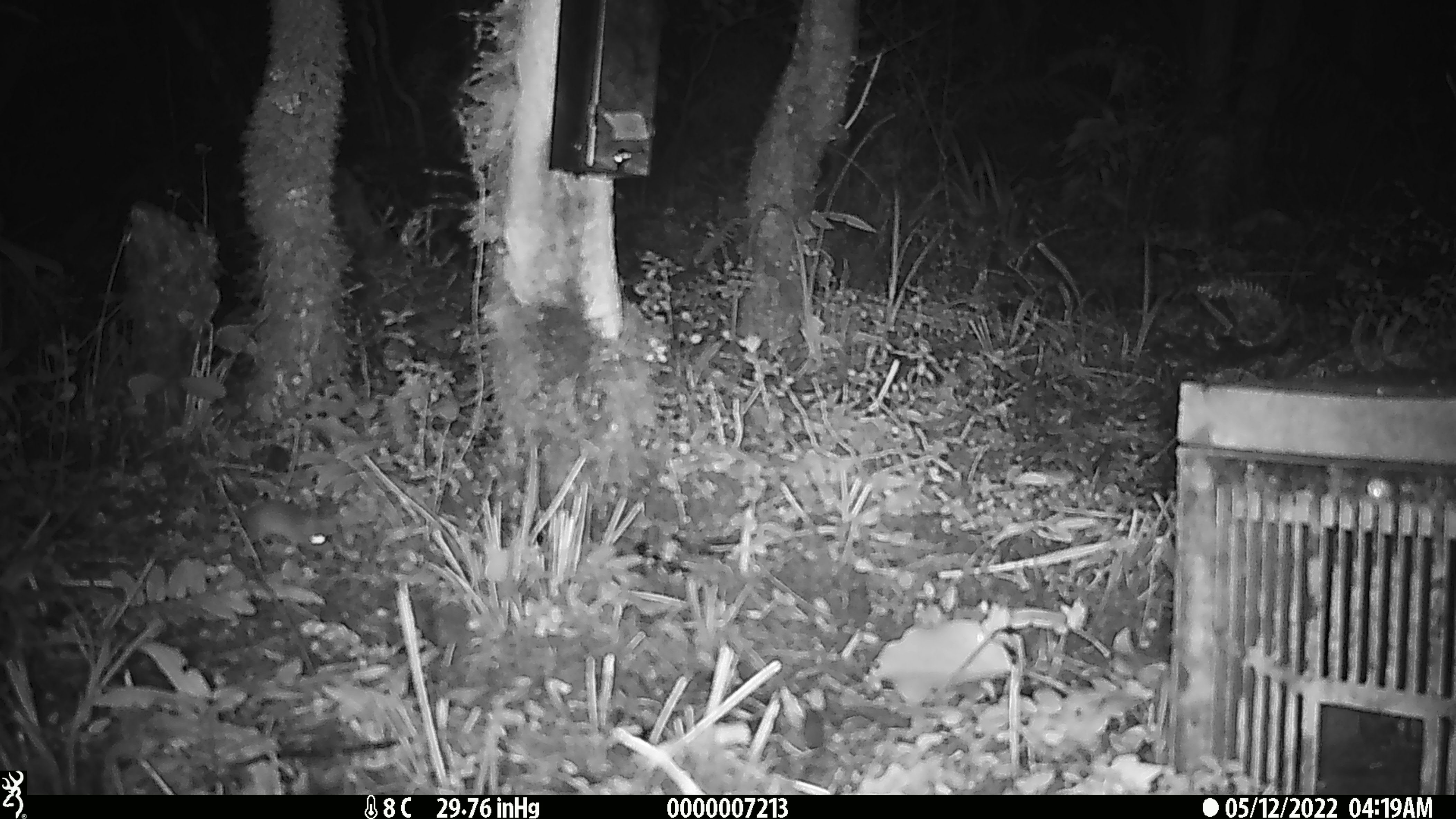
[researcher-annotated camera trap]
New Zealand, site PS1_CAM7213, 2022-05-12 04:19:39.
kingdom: Animalia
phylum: Chordata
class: Mammalia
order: Rodentia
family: Muridae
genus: Mus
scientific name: Mus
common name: mouse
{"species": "mouse (Mus)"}